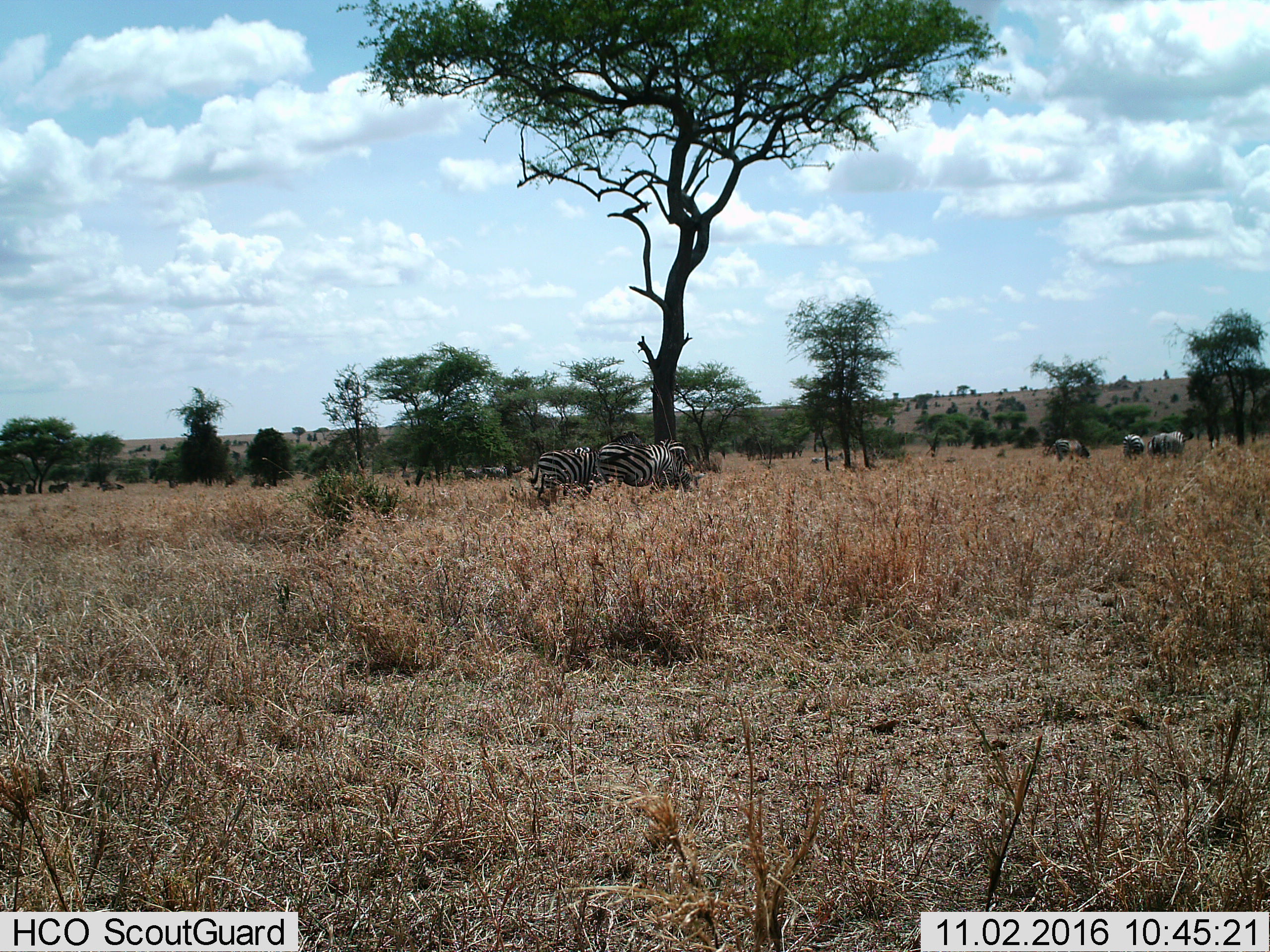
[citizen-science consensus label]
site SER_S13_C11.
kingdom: Animalia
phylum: Chordata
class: Mammalia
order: Perissodactyla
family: Equidae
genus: Equus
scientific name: Equus quagga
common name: plains zebra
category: zebraplains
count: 7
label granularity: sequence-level